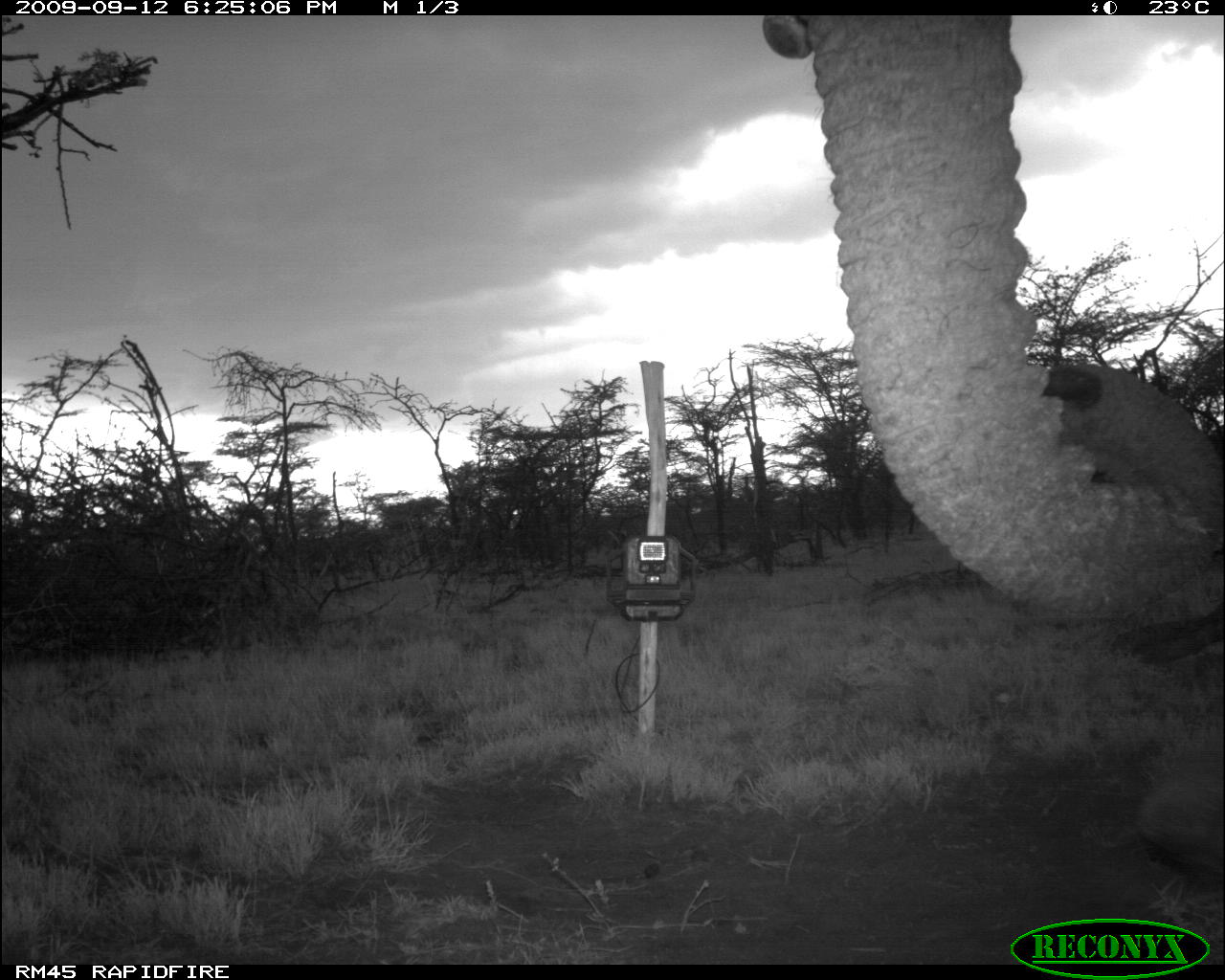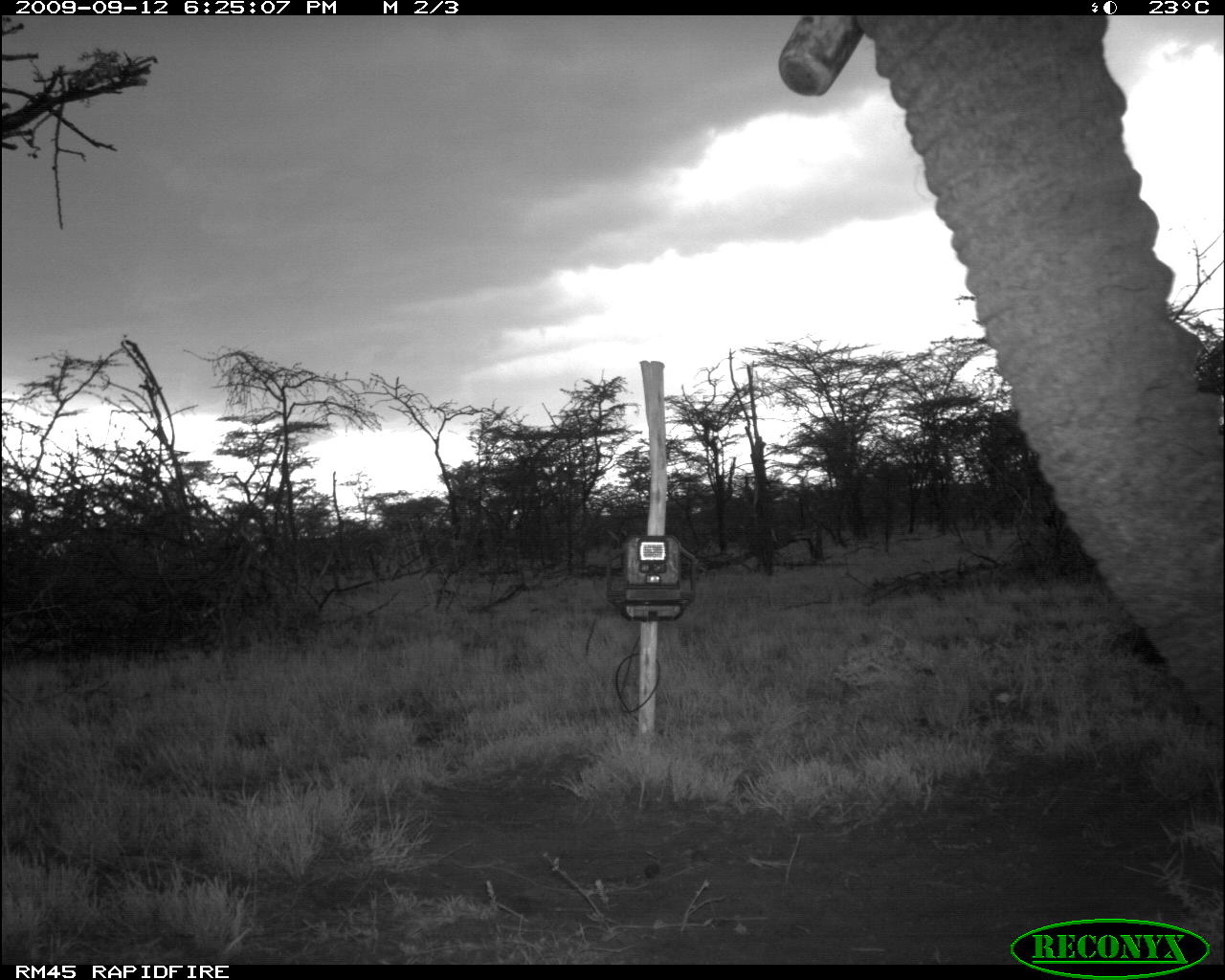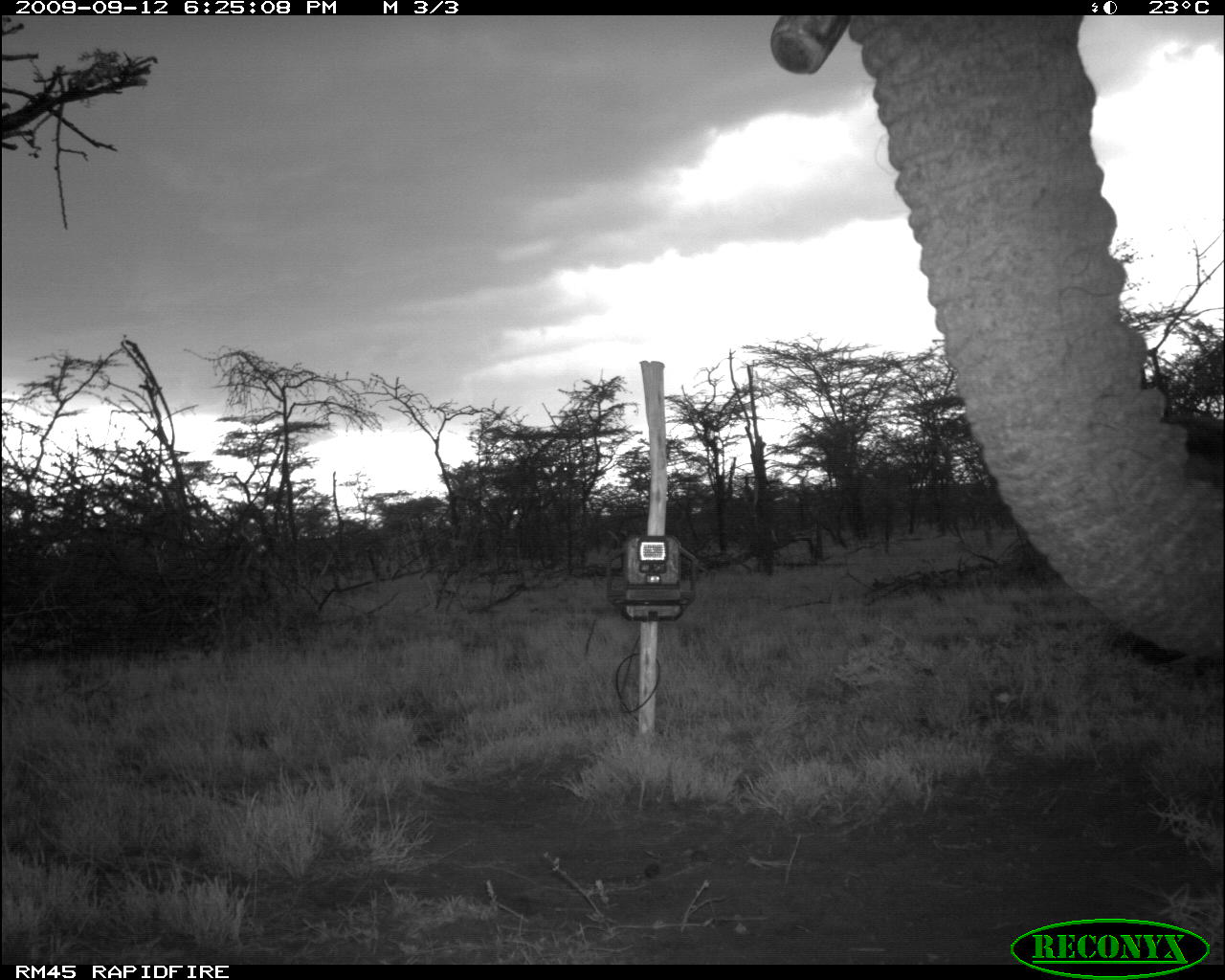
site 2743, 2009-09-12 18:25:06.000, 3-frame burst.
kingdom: Animalia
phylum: Chordata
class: Mammalia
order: Proboscidea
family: Elephantidae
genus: Loxodonta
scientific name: Loxodonta africana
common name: african bush elephant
Loxodonta africana (african bush elephant), count 1.